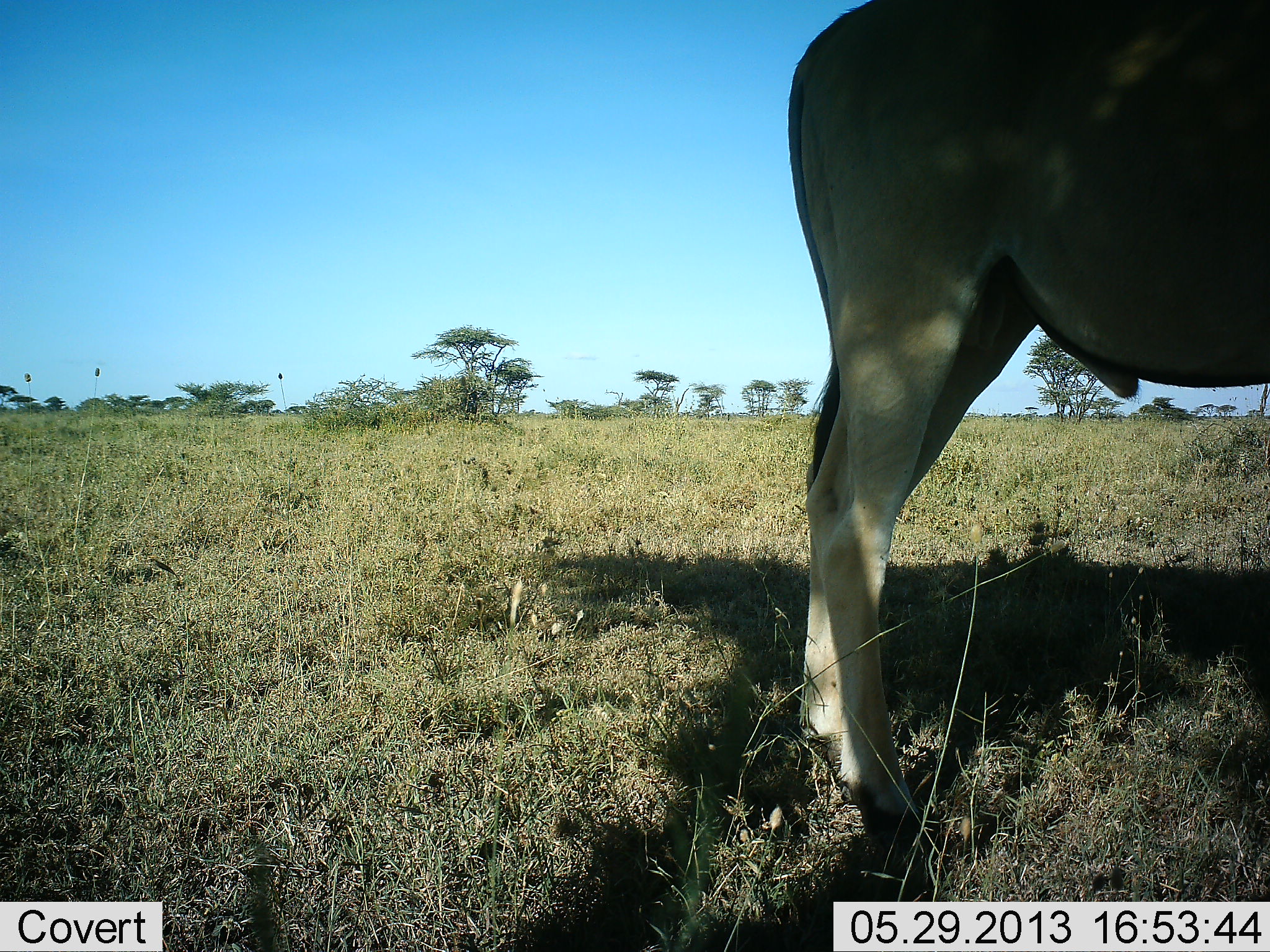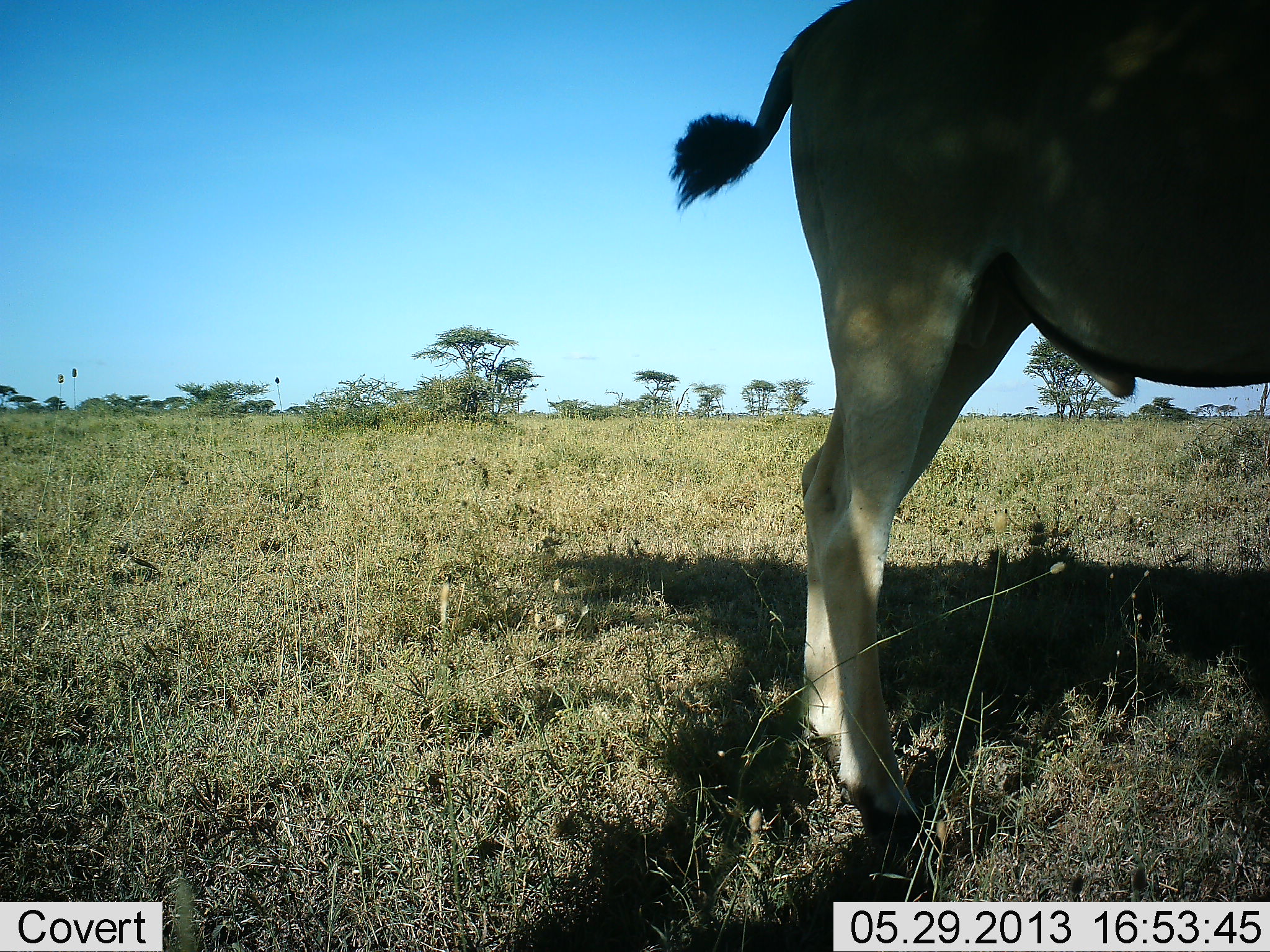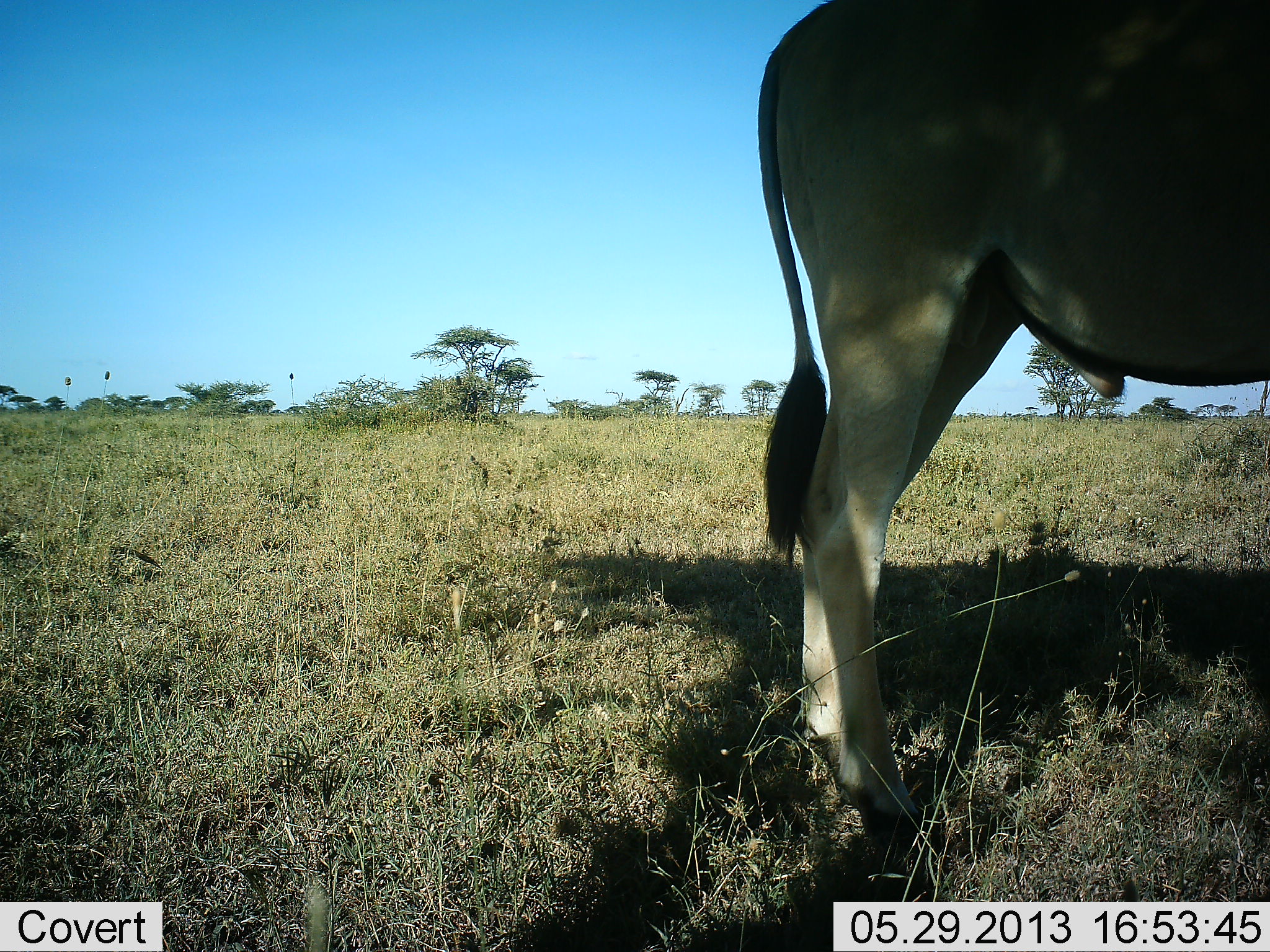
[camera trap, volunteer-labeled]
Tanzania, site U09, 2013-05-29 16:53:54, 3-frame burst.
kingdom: Animalia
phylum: Chordata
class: Mammalia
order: Artiodactyla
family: Bovidae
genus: Tragelaphus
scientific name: Tragelaphus oryx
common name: eland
Eland (Tragelaphus oryx), count 1. Behavior (volunteer vote fractions): standing 100%, resting 0%, moving 0%, interacting 0%. Young present (vote fraction): 0%. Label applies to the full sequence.